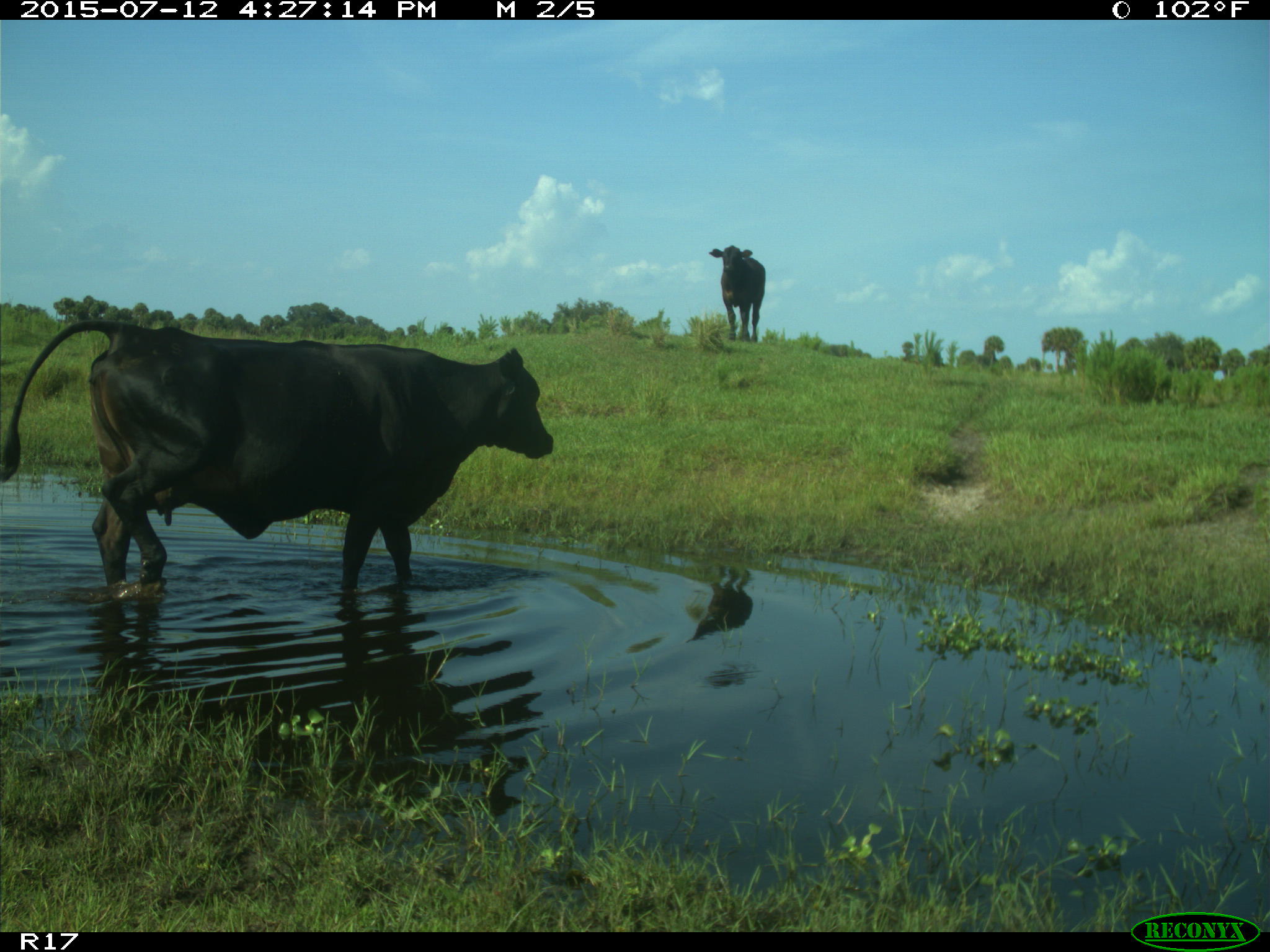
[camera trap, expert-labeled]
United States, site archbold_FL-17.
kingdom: Animalia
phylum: Chordata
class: Mammalia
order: Artiodactyla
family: Bovidae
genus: Bos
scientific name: Bos taurus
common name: domestic cow